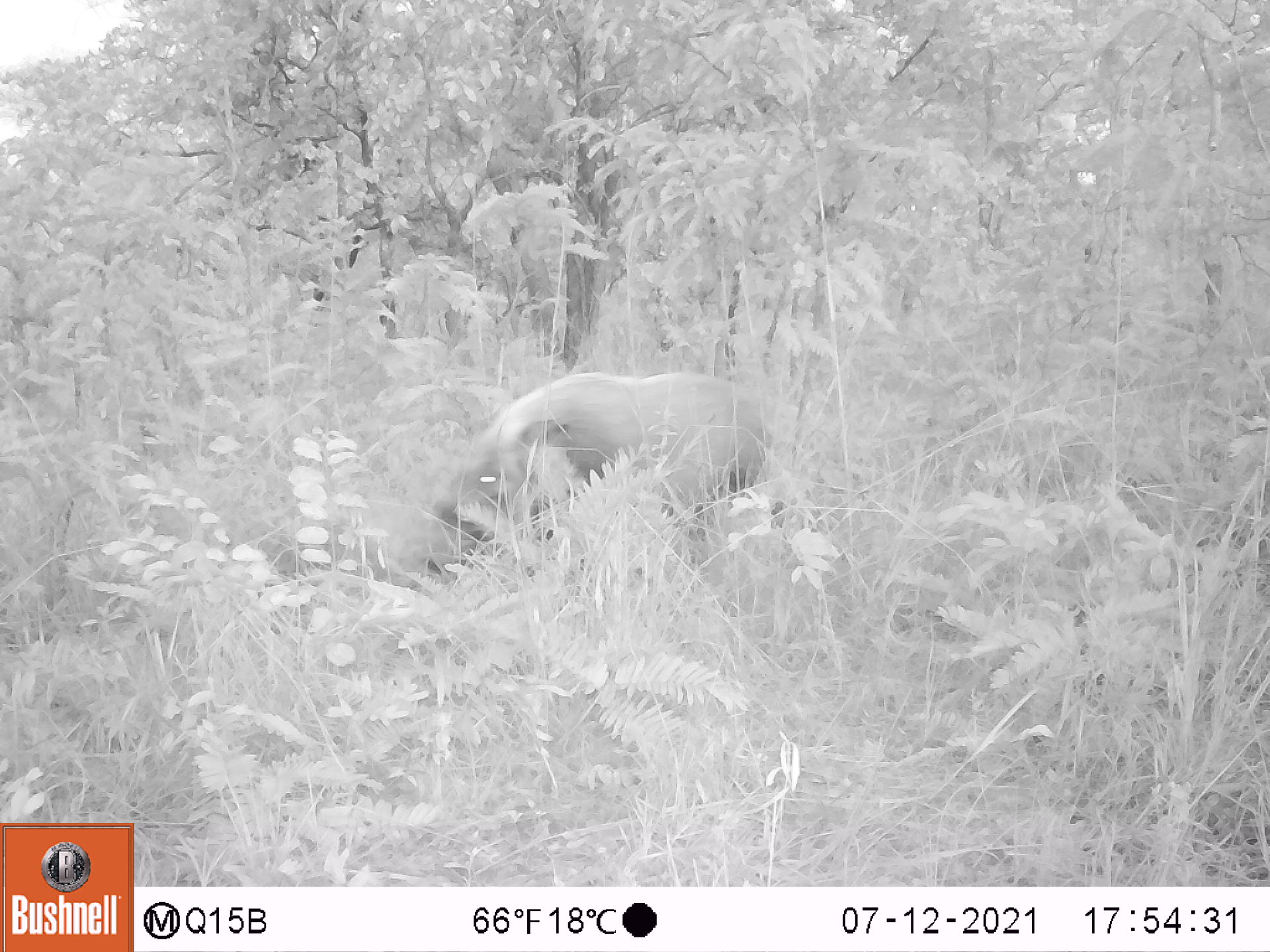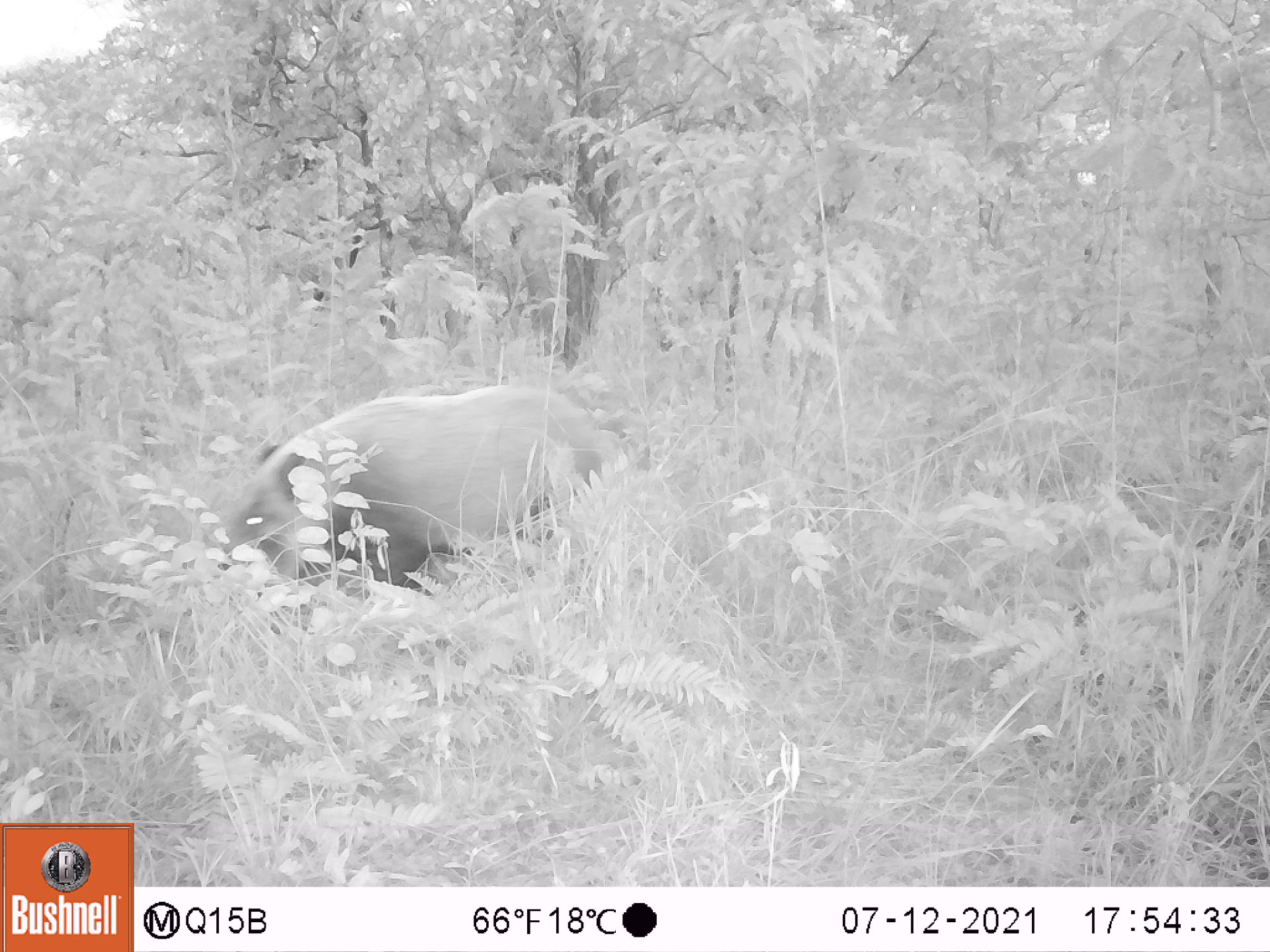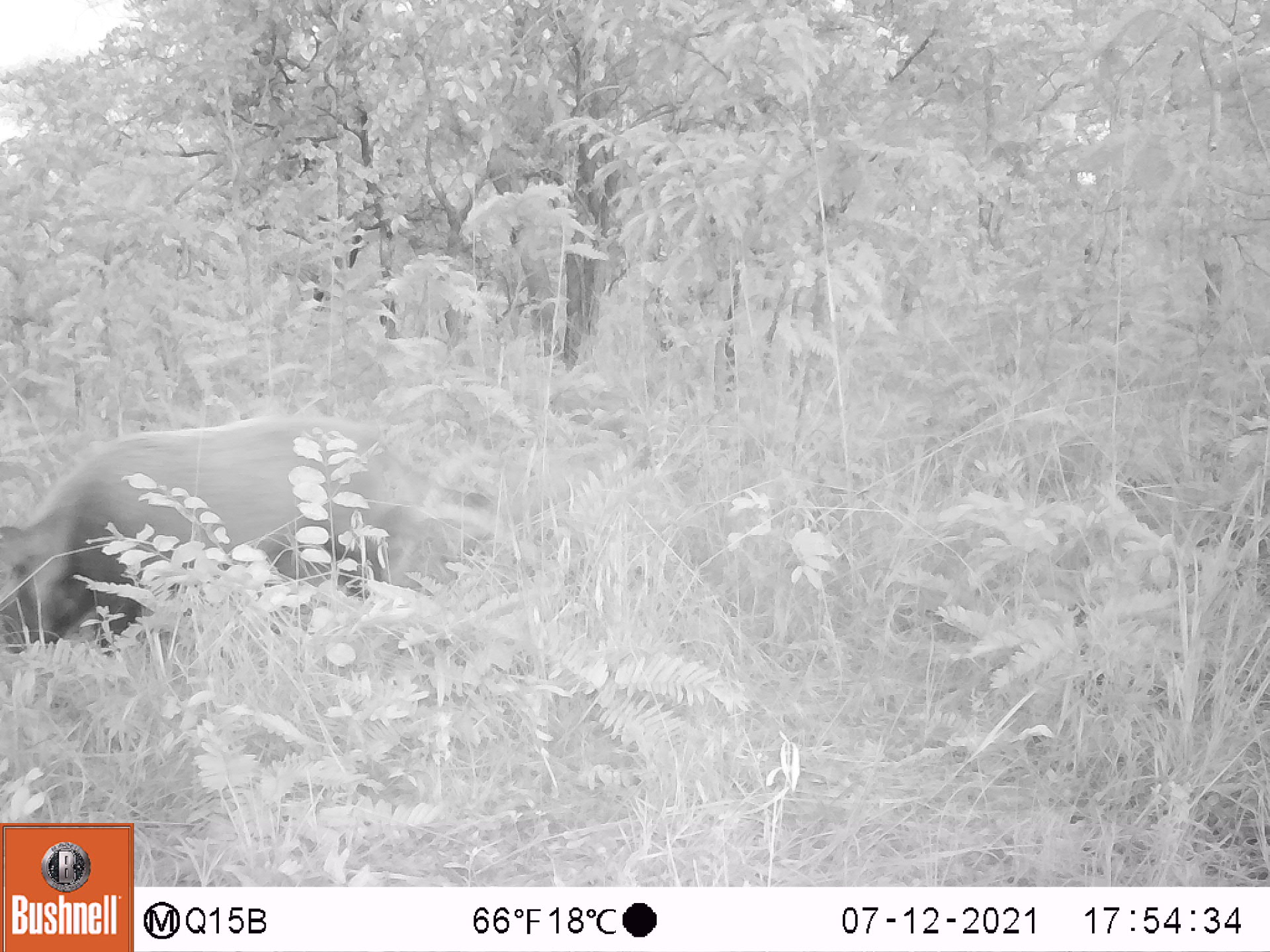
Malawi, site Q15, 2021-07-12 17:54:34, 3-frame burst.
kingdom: Animalia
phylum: Chordata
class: Mammalia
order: Artiodactyla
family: Suidae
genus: Potamochoerus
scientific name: Potamochoerus larvatus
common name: bushpig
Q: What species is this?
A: Bushpig (Potamochoerus larvatus).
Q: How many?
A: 1.